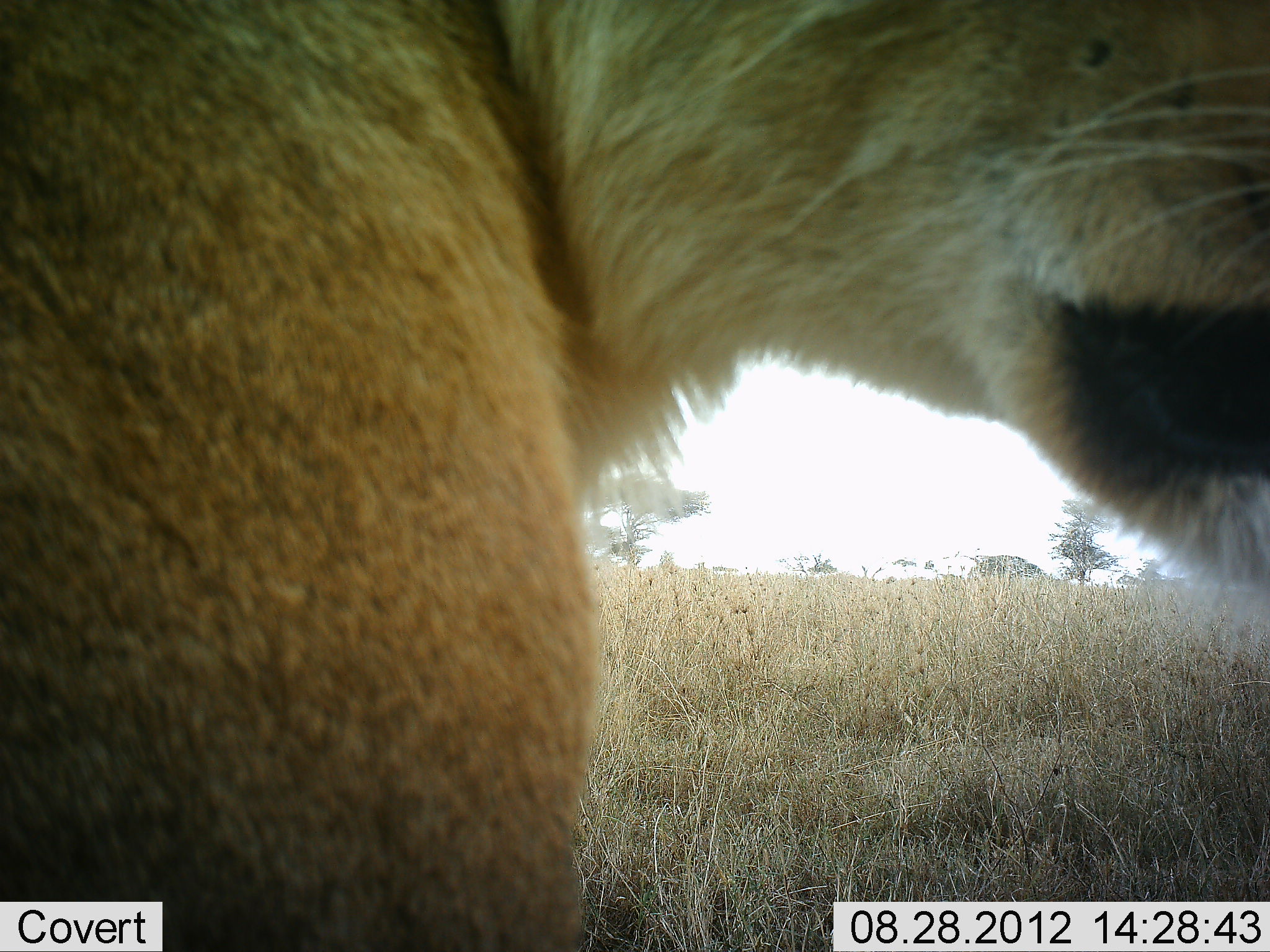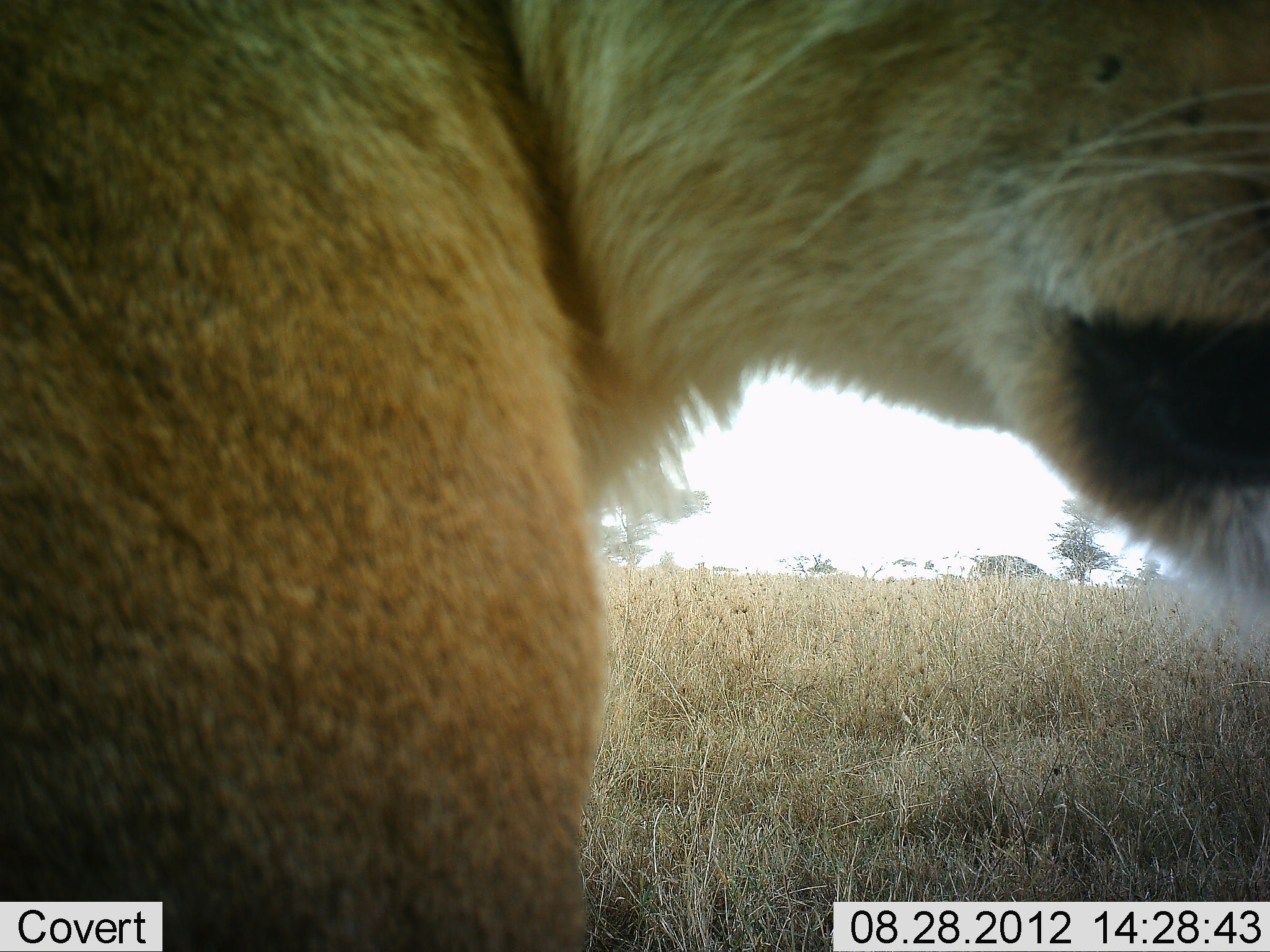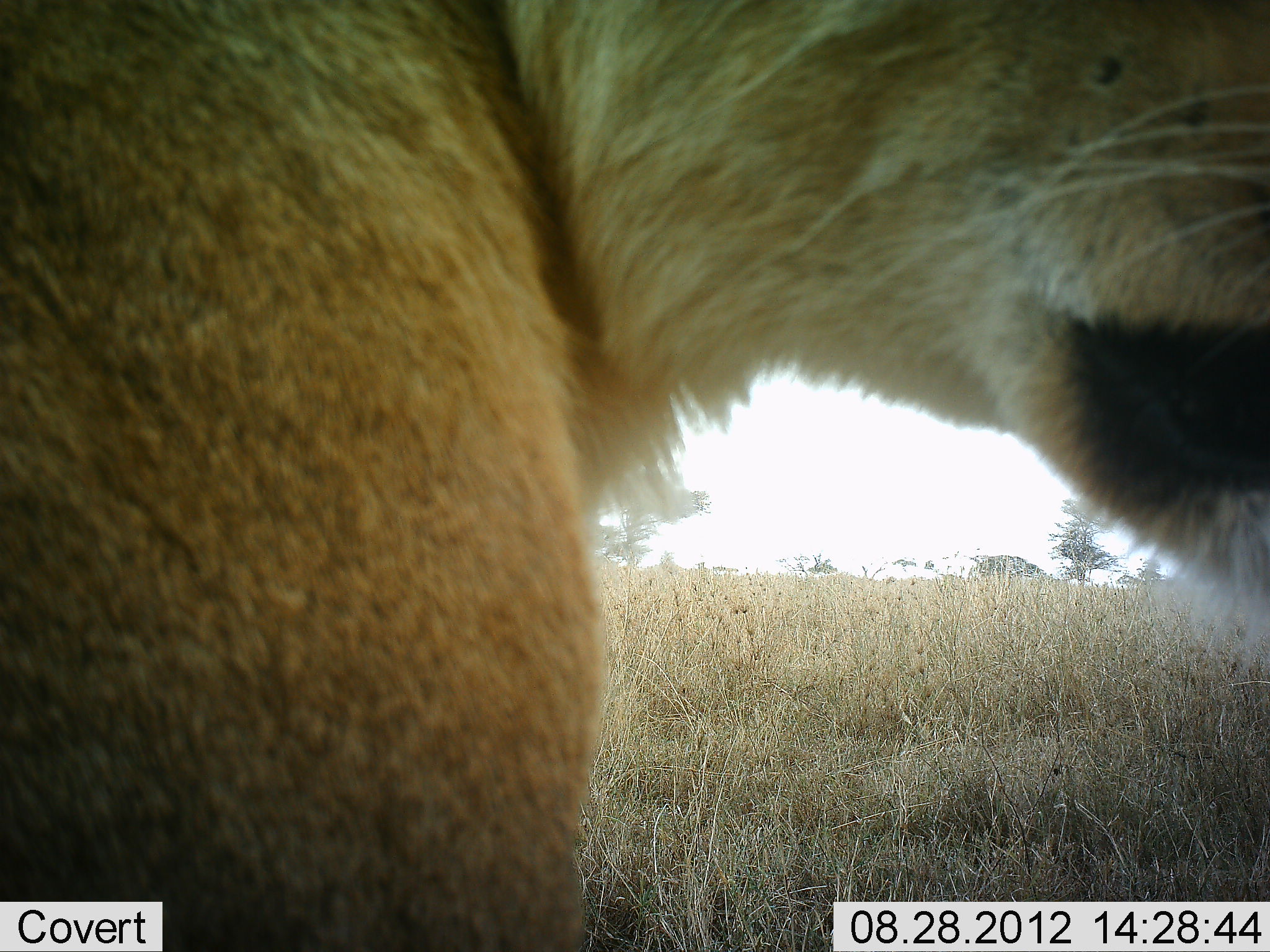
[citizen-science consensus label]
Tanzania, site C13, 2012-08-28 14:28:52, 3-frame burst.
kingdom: Animalia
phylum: Chordata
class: Mammalia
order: Carnivora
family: Felidae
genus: Panthera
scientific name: Panthera leo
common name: lion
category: lionfemale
Lionfemale (lion) (Panthera leo), count 1. Behavior (volunteer vote fractions): standing 70%, resting 30%, moving 0%, interacting 0%. Young present (vote fraction): 0%. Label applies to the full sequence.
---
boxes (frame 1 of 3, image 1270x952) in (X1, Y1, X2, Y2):
animal: (0, 0, 1270, 950)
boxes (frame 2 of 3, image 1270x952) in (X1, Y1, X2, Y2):
animal: (0, 0, 1270, 950)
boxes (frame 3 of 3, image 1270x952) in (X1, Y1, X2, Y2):
animal: (0, 0, 1269, 951)